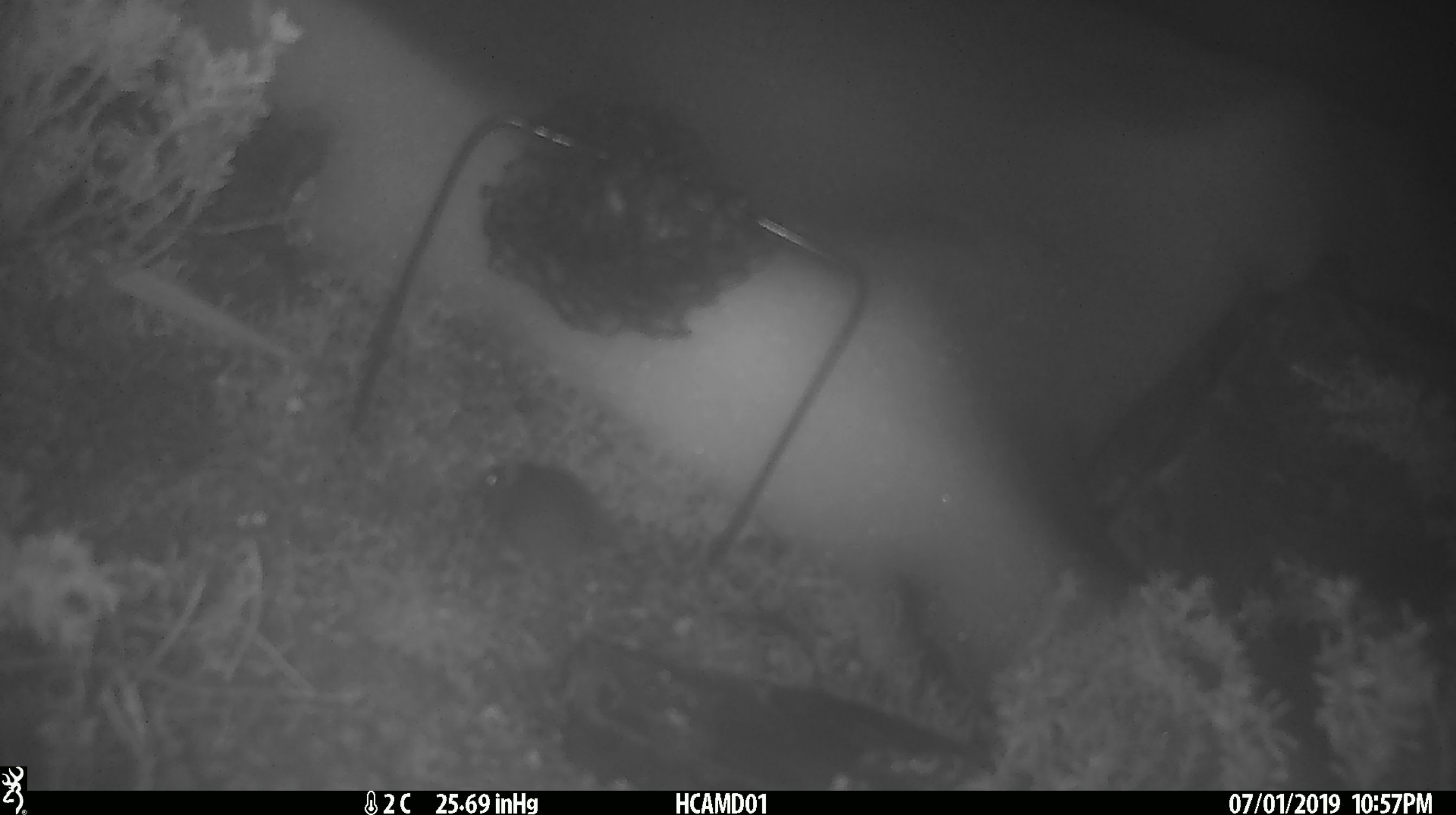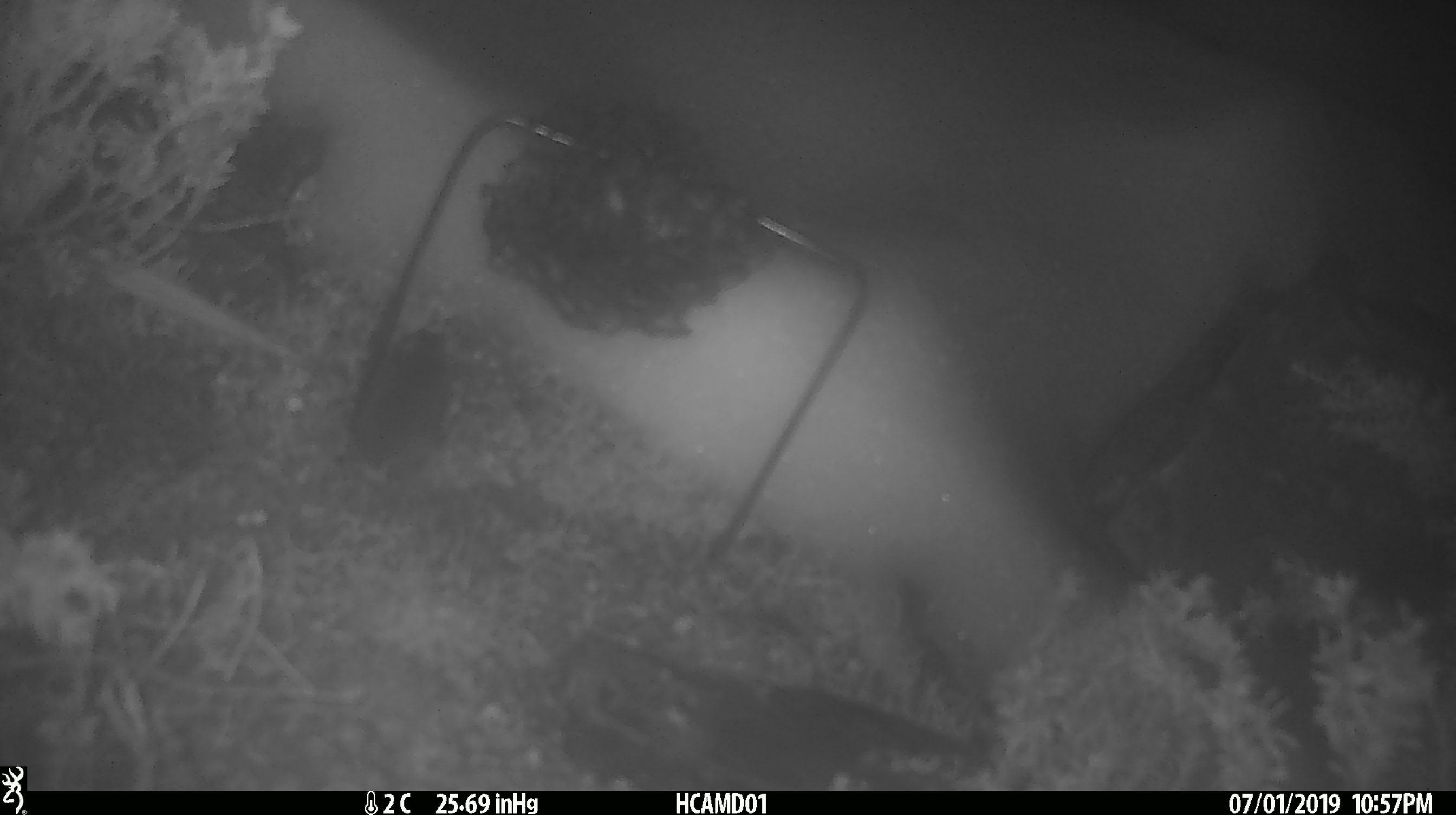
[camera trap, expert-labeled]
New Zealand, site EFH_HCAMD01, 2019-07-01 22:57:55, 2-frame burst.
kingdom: Animalia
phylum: Chordata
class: Mammalia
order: Rodentia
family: Muridae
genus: Mus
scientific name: Mus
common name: mouse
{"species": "mouse (Mus)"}